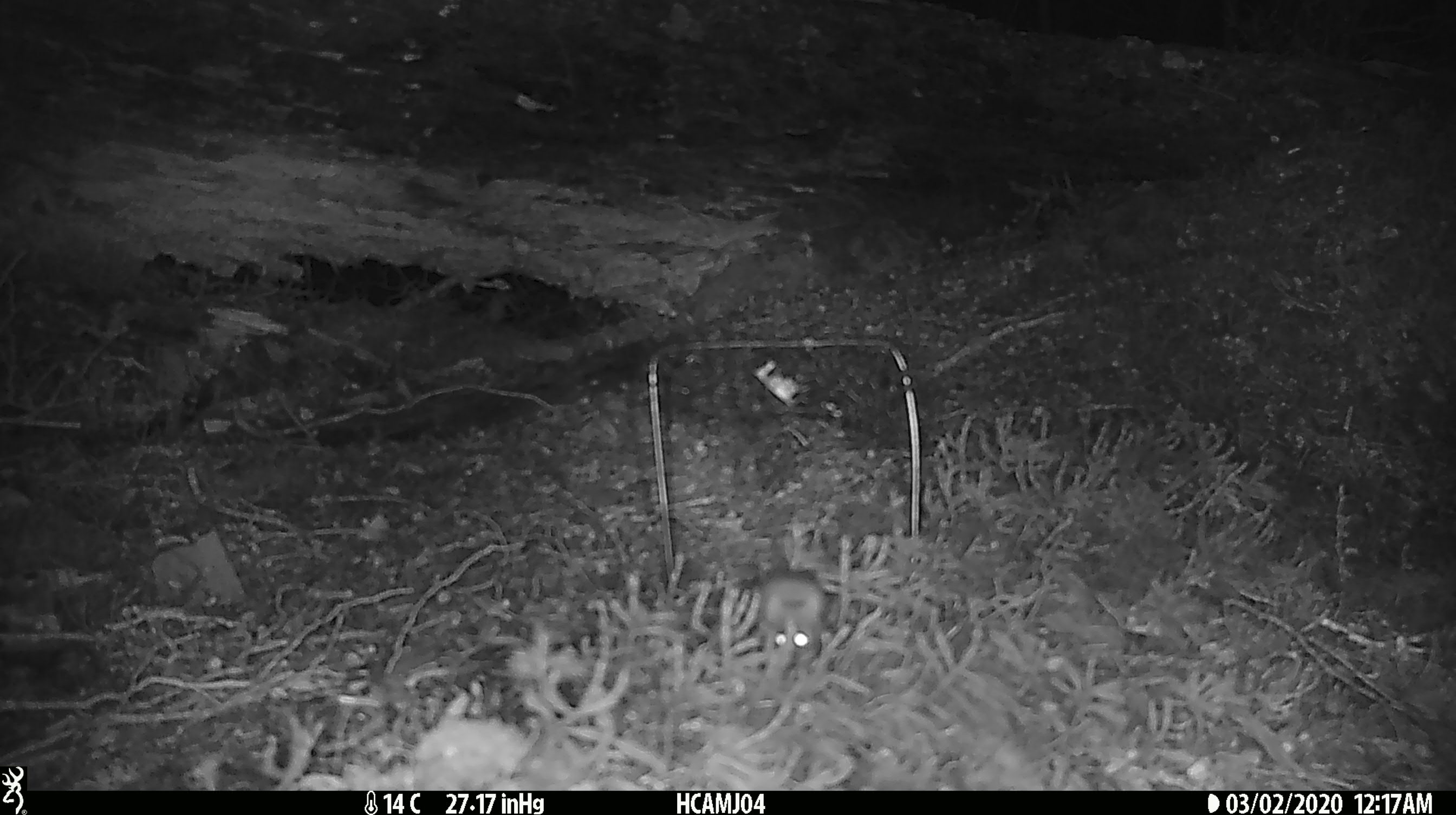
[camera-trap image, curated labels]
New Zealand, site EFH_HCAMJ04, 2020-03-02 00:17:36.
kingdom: Animalia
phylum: Chordata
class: Mammalia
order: Rodentia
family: Muridae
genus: Mus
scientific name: Mus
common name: mouse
Mouse (Mus).